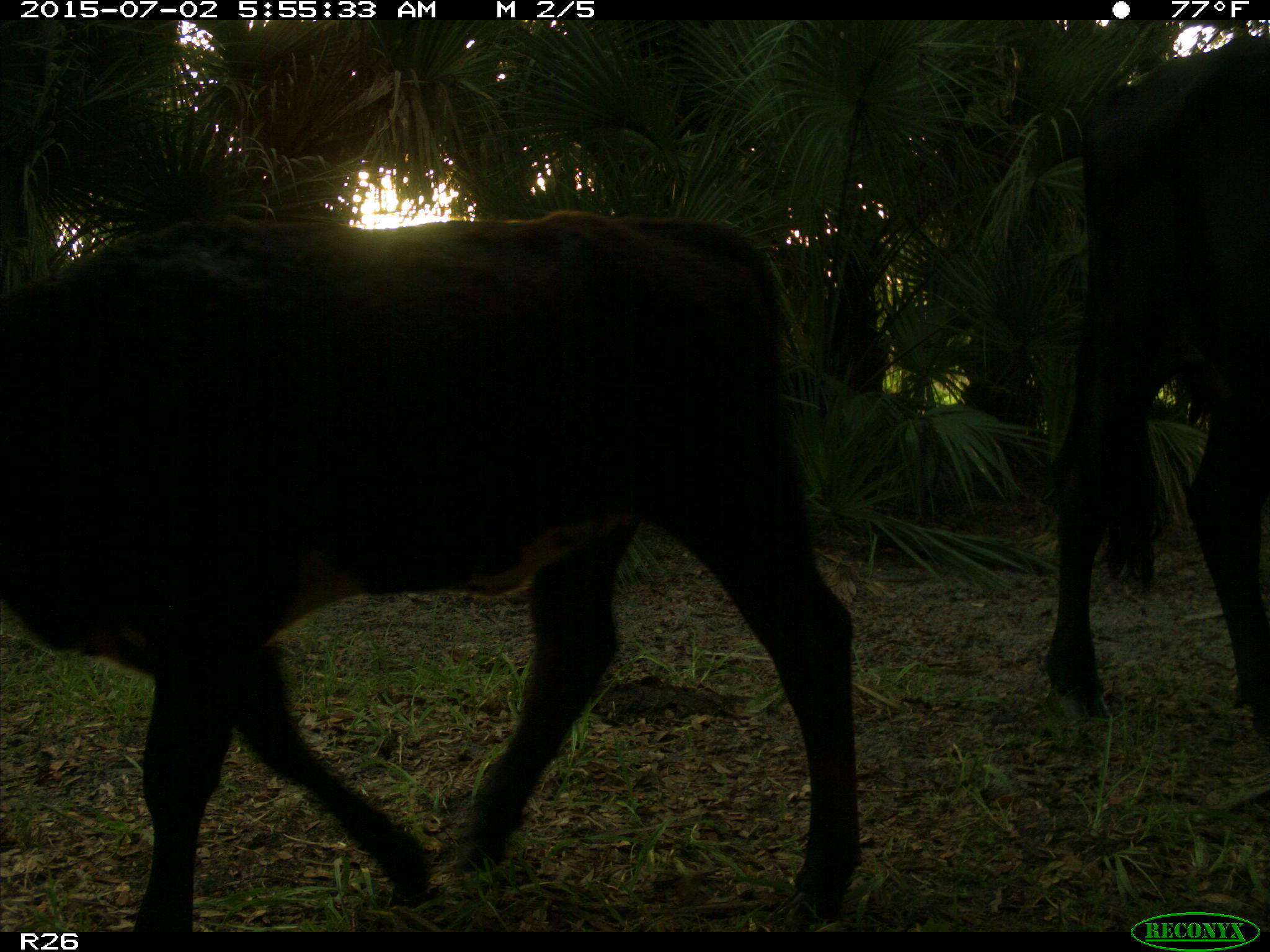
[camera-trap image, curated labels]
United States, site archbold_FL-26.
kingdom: Animalia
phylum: Chordata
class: Mammalia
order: Artiodactyla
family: Bovidae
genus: Bos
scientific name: Bos taurus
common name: domestic cow